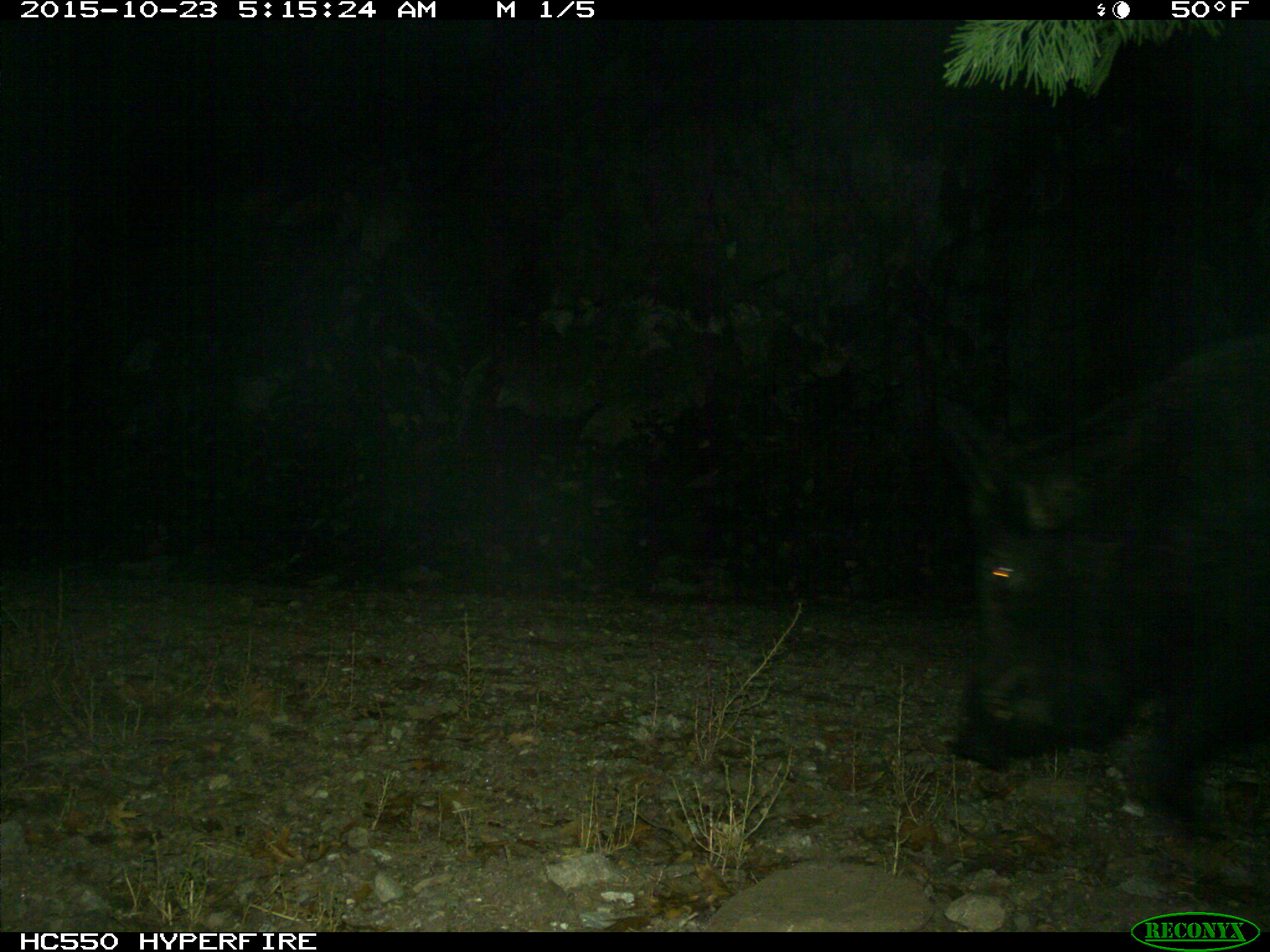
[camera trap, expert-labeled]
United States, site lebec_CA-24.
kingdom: Animalia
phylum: Chordata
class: Mammalia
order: Artiodactyla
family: Suidae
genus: Sus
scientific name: Sus scrofa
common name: wild boar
Sus scrofa (wild boar).